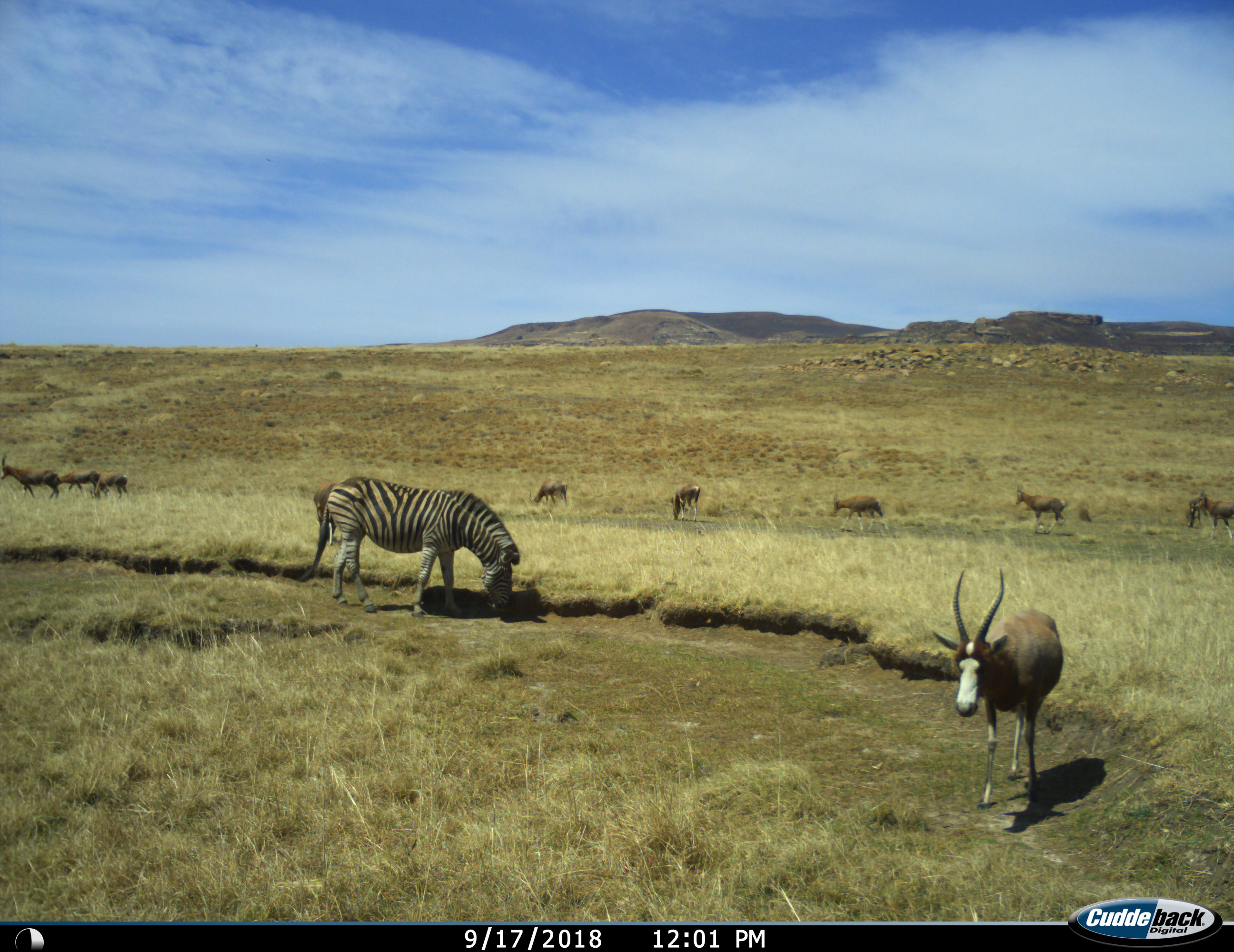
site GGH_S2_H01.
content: unidentified animal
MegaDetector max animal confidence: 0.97